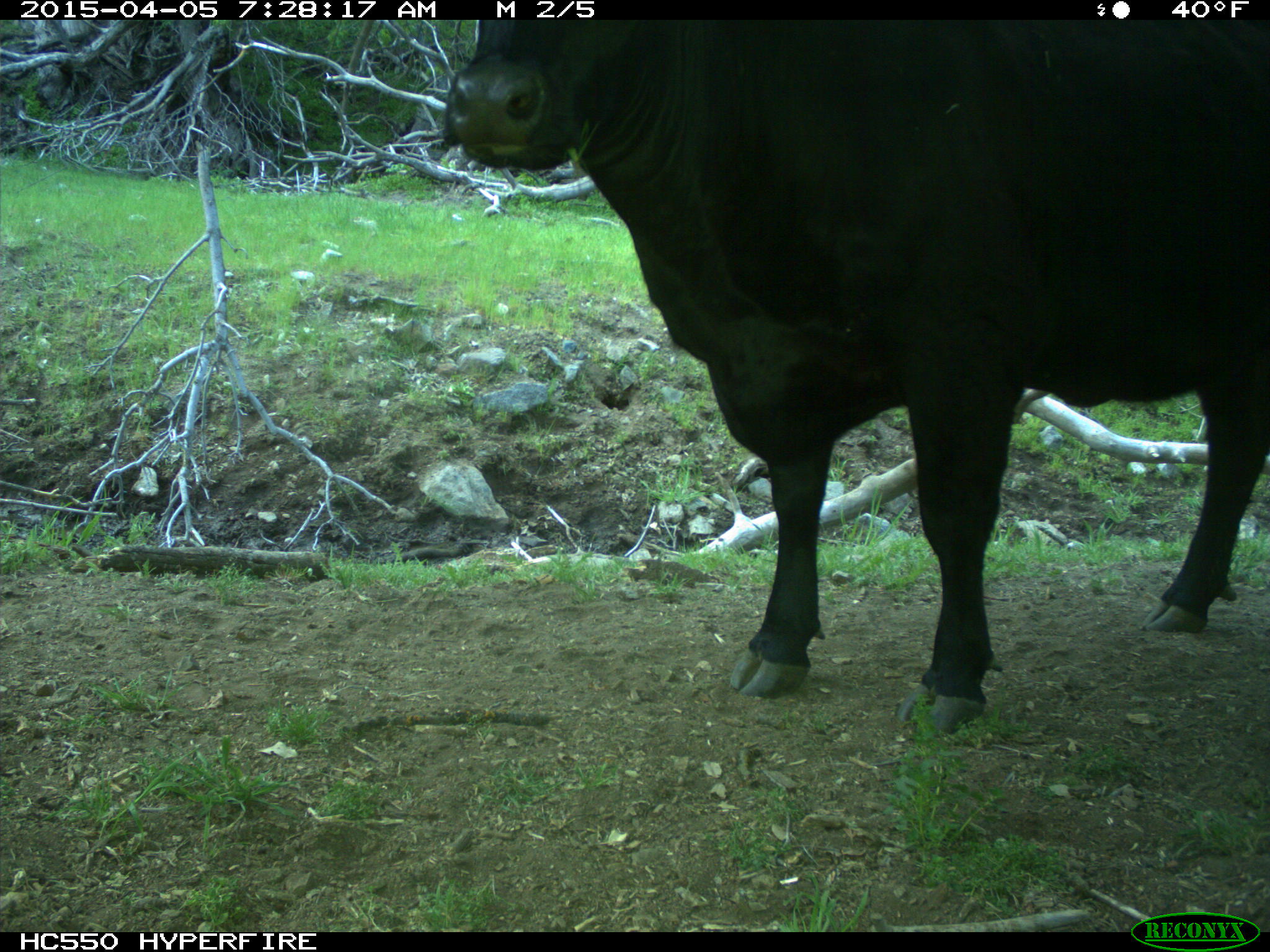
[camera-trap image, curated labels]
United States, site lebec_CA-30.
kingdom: Animalia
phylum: Chordata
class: Mammalia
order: Artiodactyla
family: Bovidae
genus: Bos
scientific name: Bos taurus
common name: domestic cow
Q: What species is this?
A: Bos taurus (domestic cow).